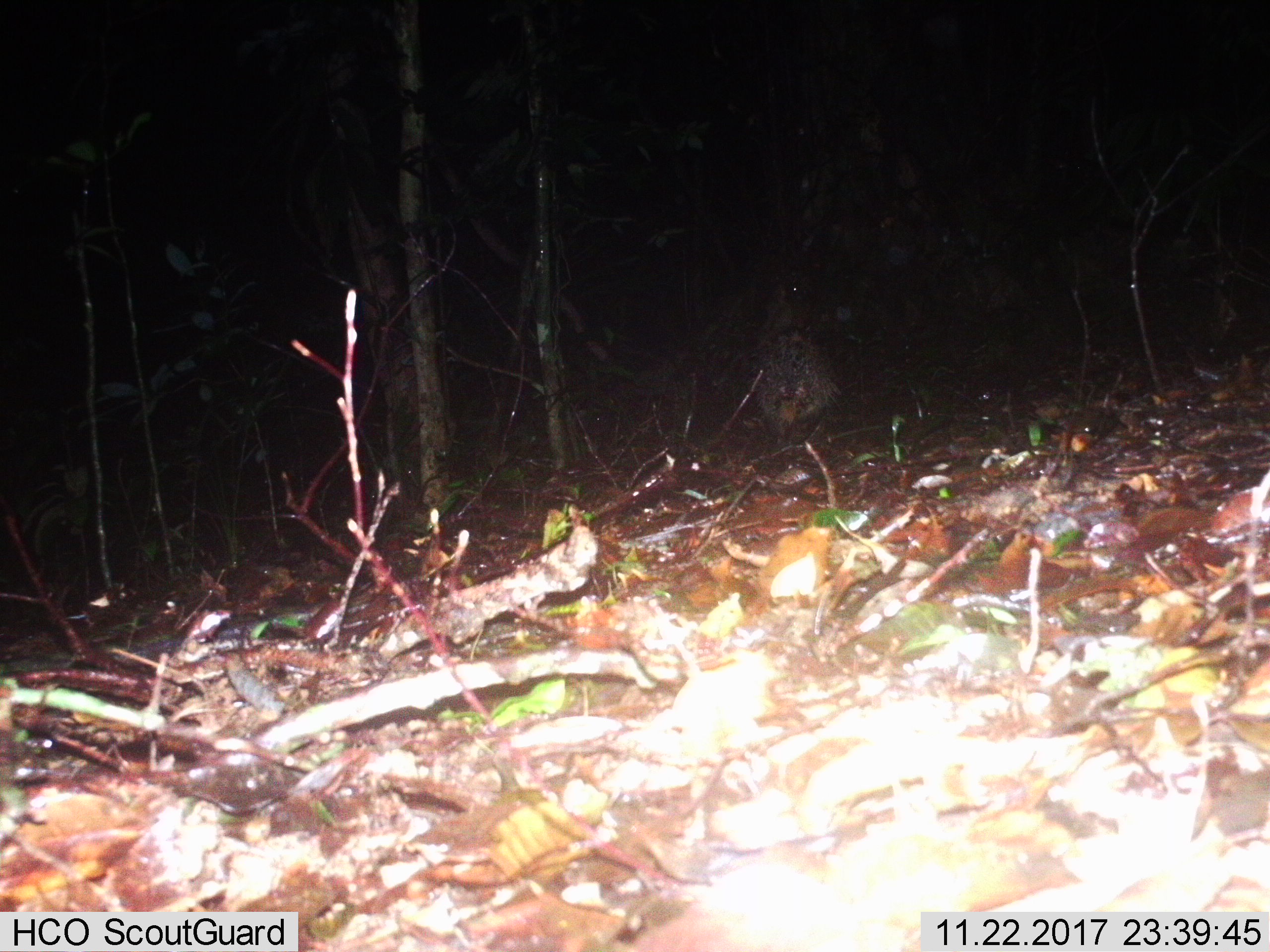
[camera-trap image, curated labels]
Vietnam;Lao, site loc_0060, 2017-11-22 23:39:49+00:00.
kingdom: Animalia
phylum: Chordata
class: Mammalia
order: Rodentia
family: Hystricidae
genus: Hystrix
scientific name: Hystrix brachyura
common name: malayan porcupine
Malayan porcupine (Hystrix brachyura). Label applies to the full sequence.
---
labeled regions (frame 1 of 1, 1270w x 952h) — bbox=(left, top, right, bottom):
malayan porcupine: bbox=(747, 325, 840, 439)